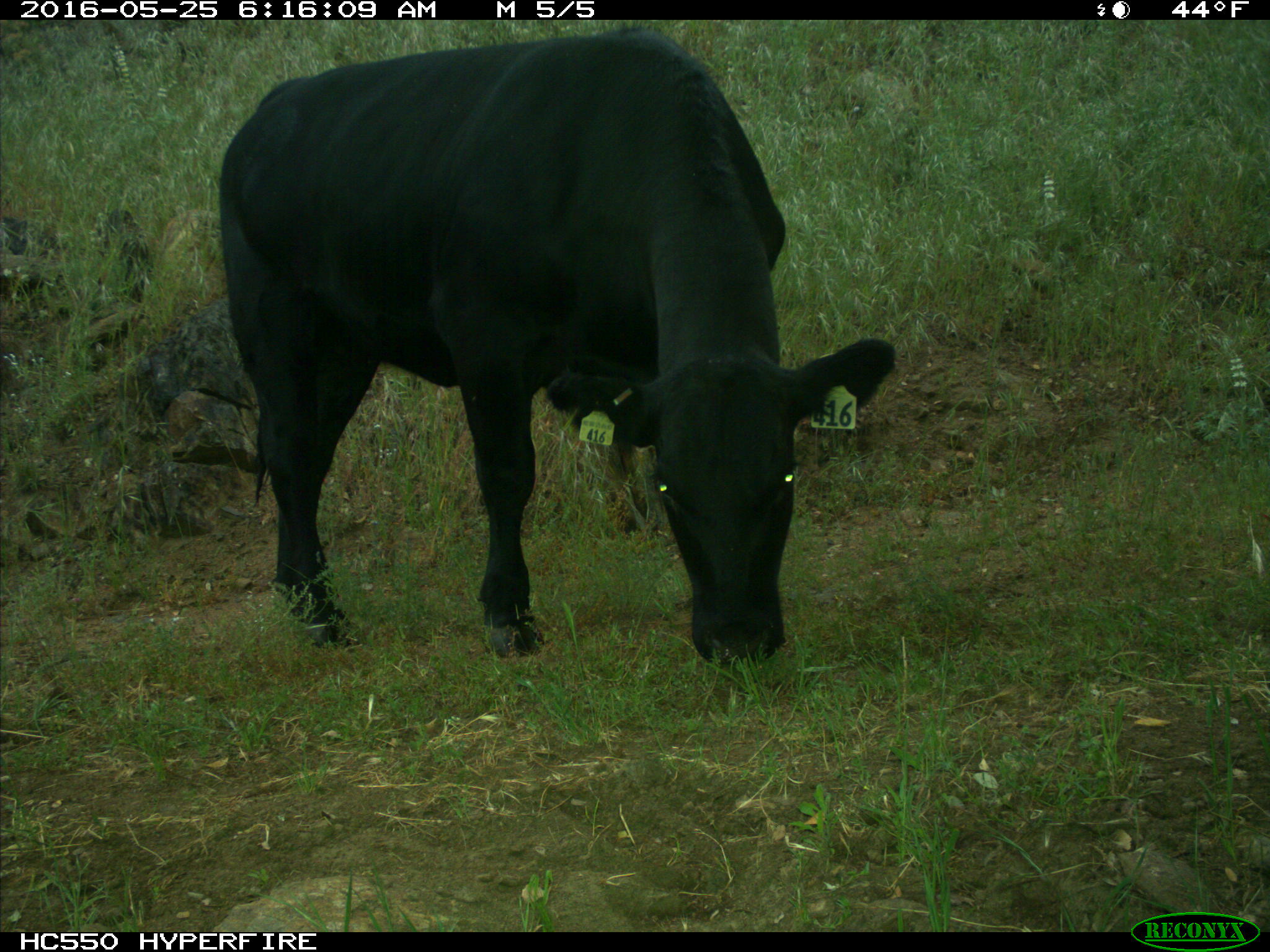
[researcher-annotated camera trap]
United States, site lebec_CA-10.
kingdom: Animalia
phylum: Chordata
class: Mammalia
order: Artiodactyla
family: Bovidae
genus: Bos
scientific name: Bos taurus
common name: domestic cow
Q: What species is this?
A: Bos taurus (domestic cow).